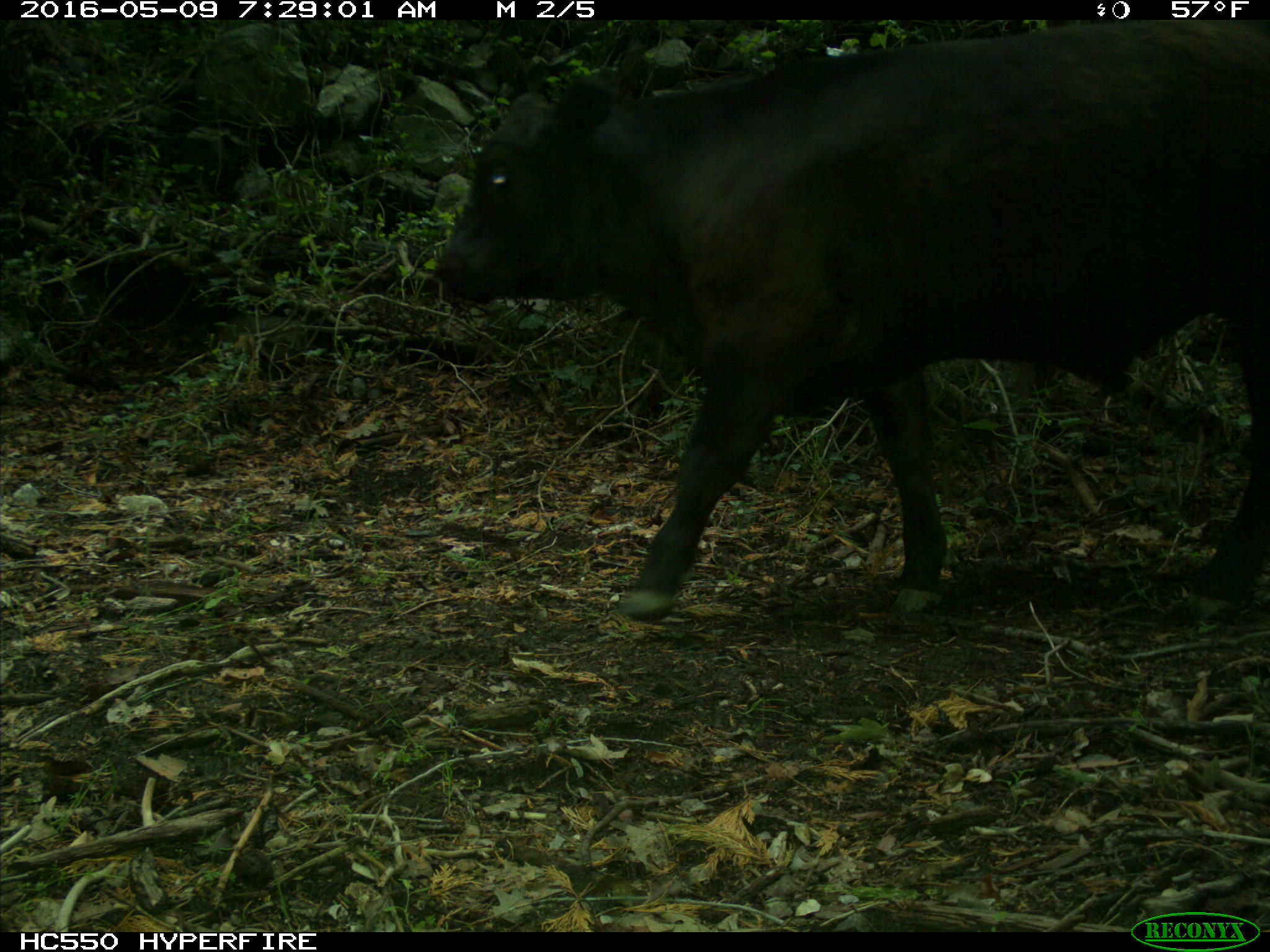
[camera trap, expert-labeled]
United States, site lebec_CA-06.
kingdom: Animalia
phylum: Chordata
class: Mammalia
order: Artiodactyla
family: Bovidae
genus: Bos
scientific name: Bos taurus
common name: domestic cow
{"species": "Bos taurus (domestic cow)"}